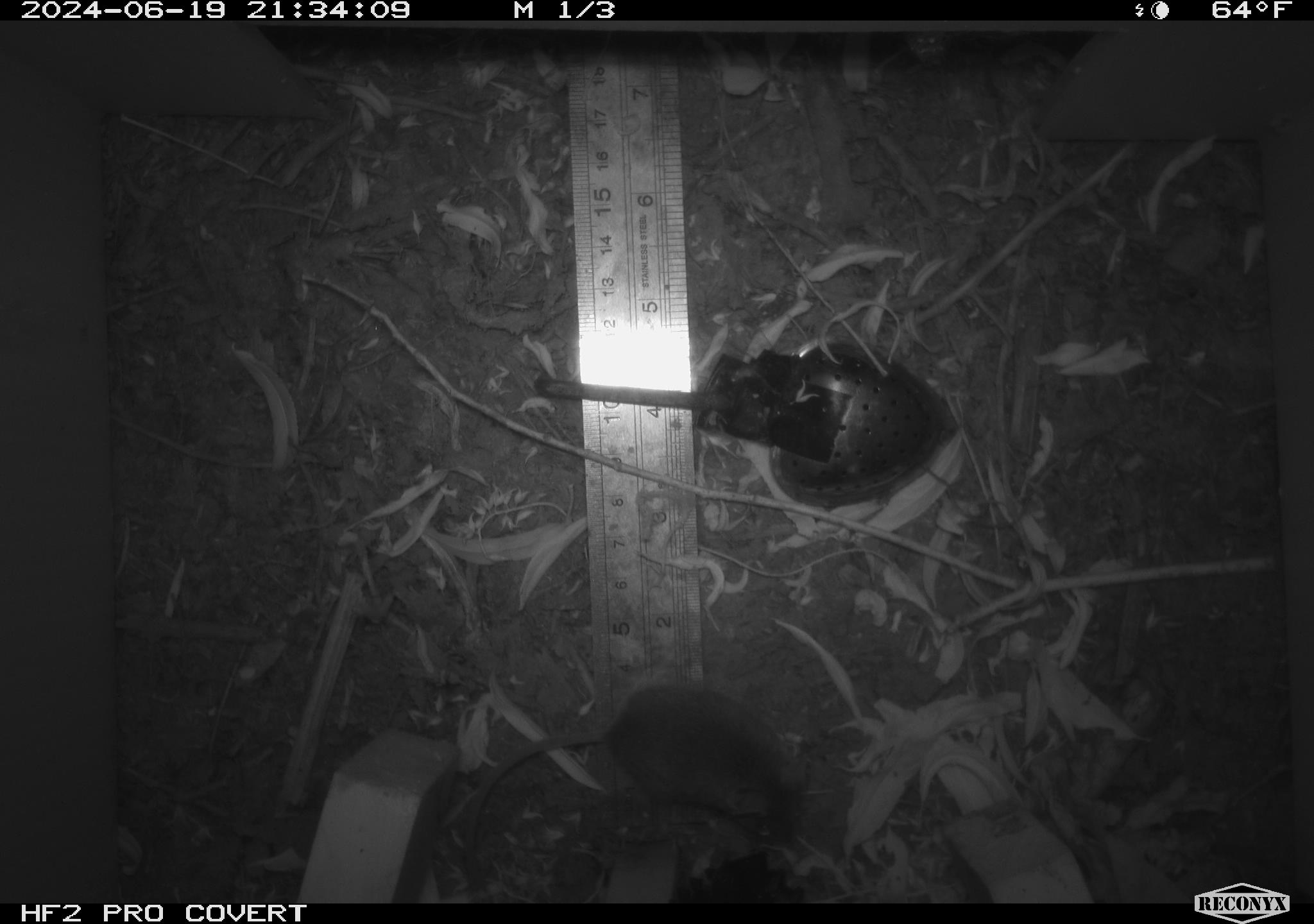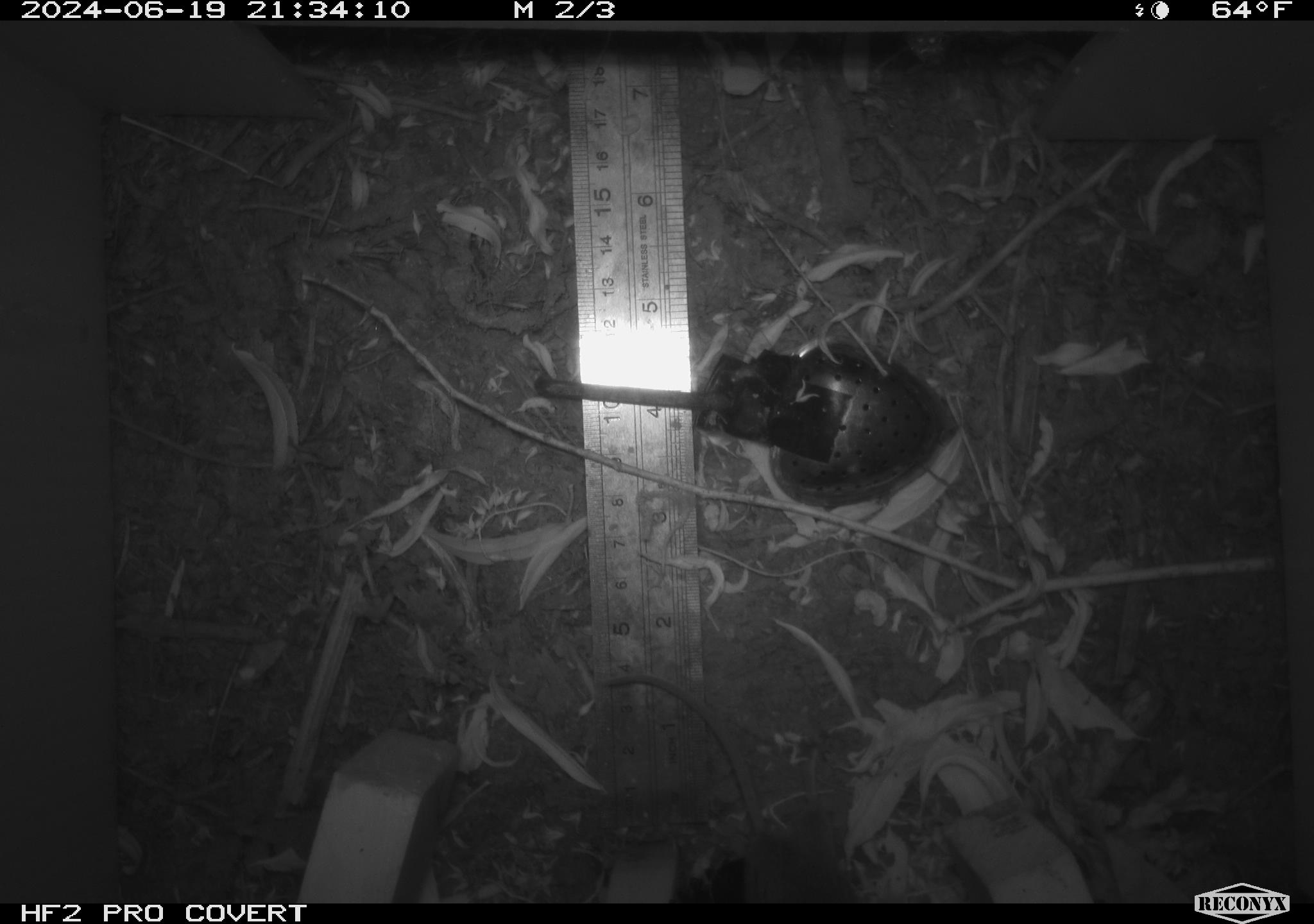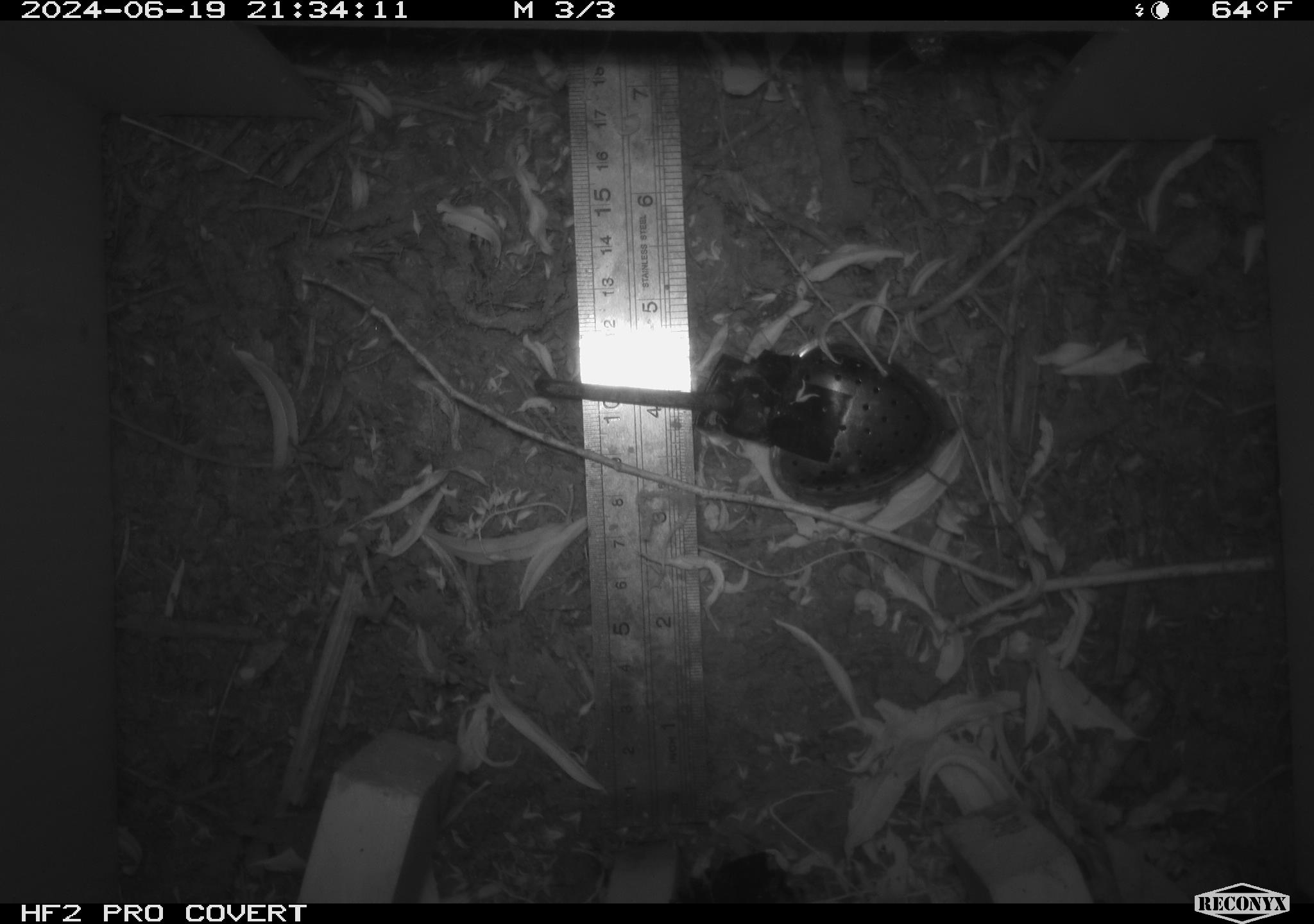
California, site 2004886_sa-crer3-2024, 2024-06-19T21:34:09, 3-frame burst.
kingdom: Animalia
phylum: Chordata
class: Mammalia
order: Rodentia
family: Cricetidae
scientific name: Arvicolinae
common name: voles, lemmings, and muskrats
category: arvicolinae subfamily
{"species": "arvicolinae subfamily (voles, lemmings, and muskrats) (Arvicolinae)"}